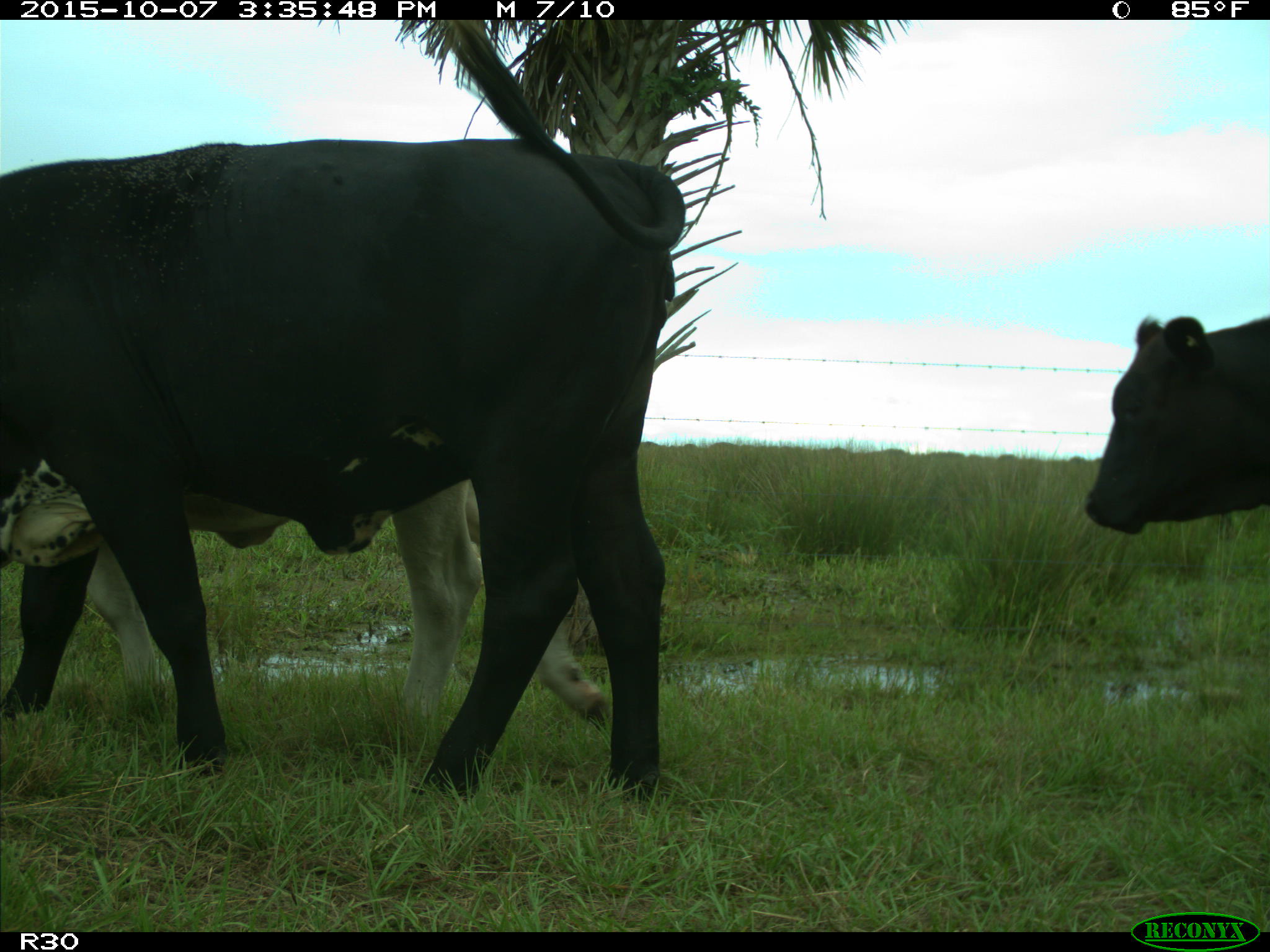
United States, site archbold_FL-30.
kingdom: Animalia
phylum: Chordata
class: Mammalia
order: Artiodactyla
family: Bovidae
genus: Bos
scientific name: Bos taurus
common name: domestic cow